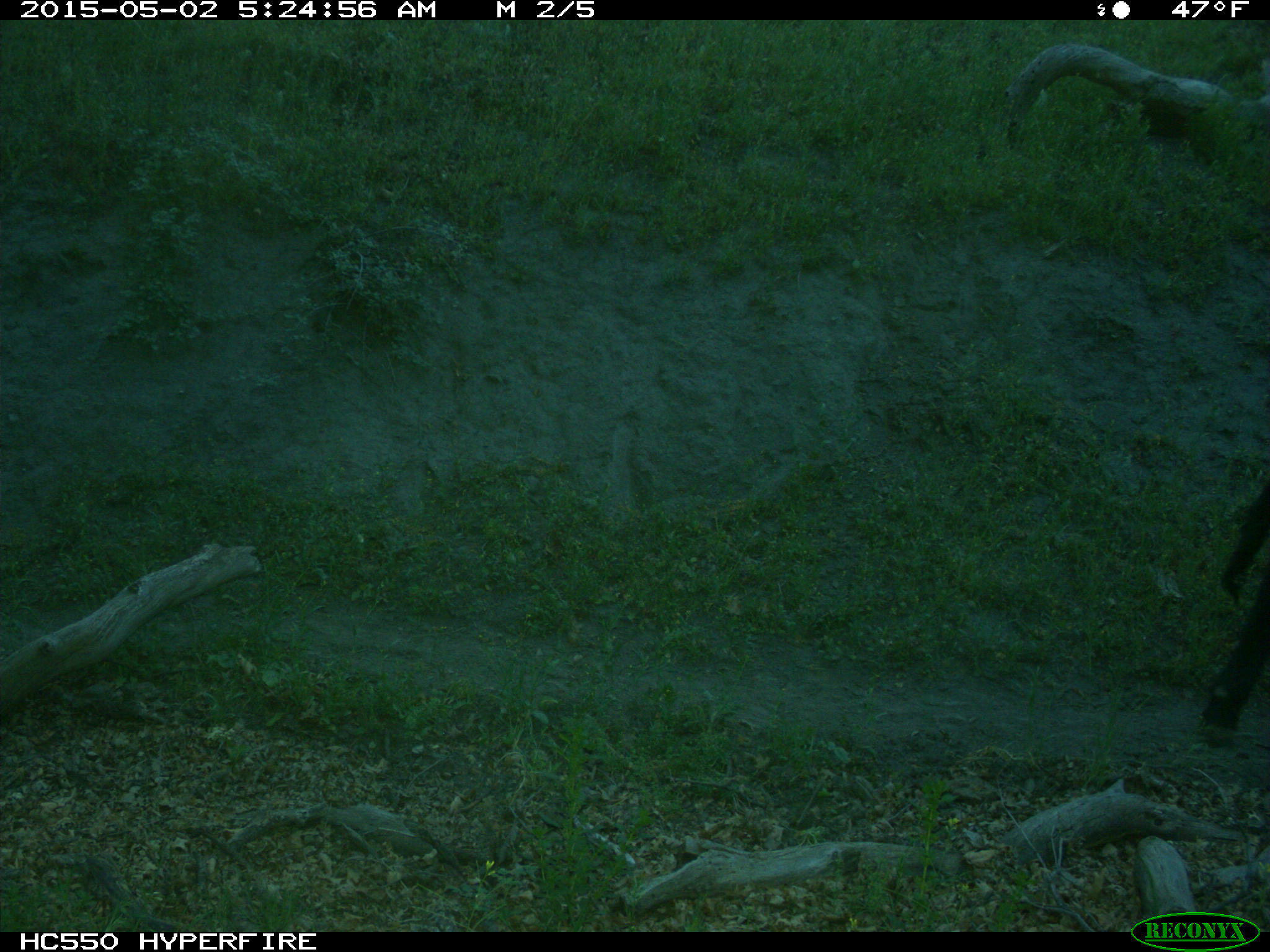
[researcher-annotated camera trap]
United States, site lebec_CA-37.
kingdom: Animalia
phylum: Chordata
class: Mammalia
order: Artiodactyla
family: Bovidae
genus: Bos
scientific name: Bos taurus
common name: domestic cow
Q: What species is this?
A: Bos taurus (domestic cow).